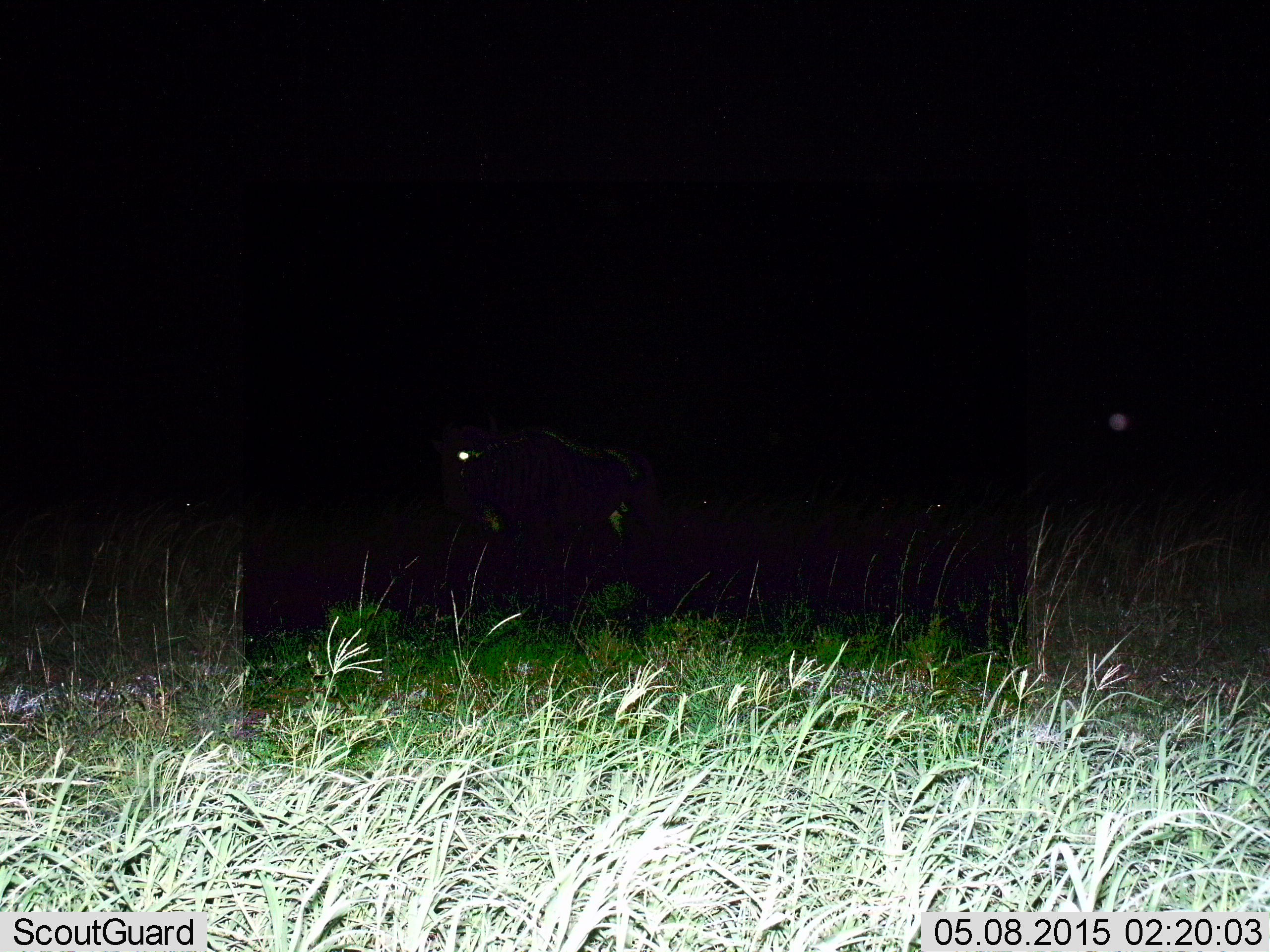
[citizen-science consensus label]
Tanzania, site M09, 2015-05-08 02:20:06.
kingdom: Animalia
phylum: Chordata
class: Mammalia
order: Artiodactyla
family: Bovidae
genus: Connochaetes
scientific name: Connochaetes taurinus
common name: blue wildebeest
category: wildebeest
Wildebeest (blue wildebeest) (Connochaetes taurinus), count 1. Behavior (volunteer vote fractions): standing 40%, resting 0%, moving 60%, interacting 0%. Young present (vote fraction): 0%. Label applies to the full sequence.